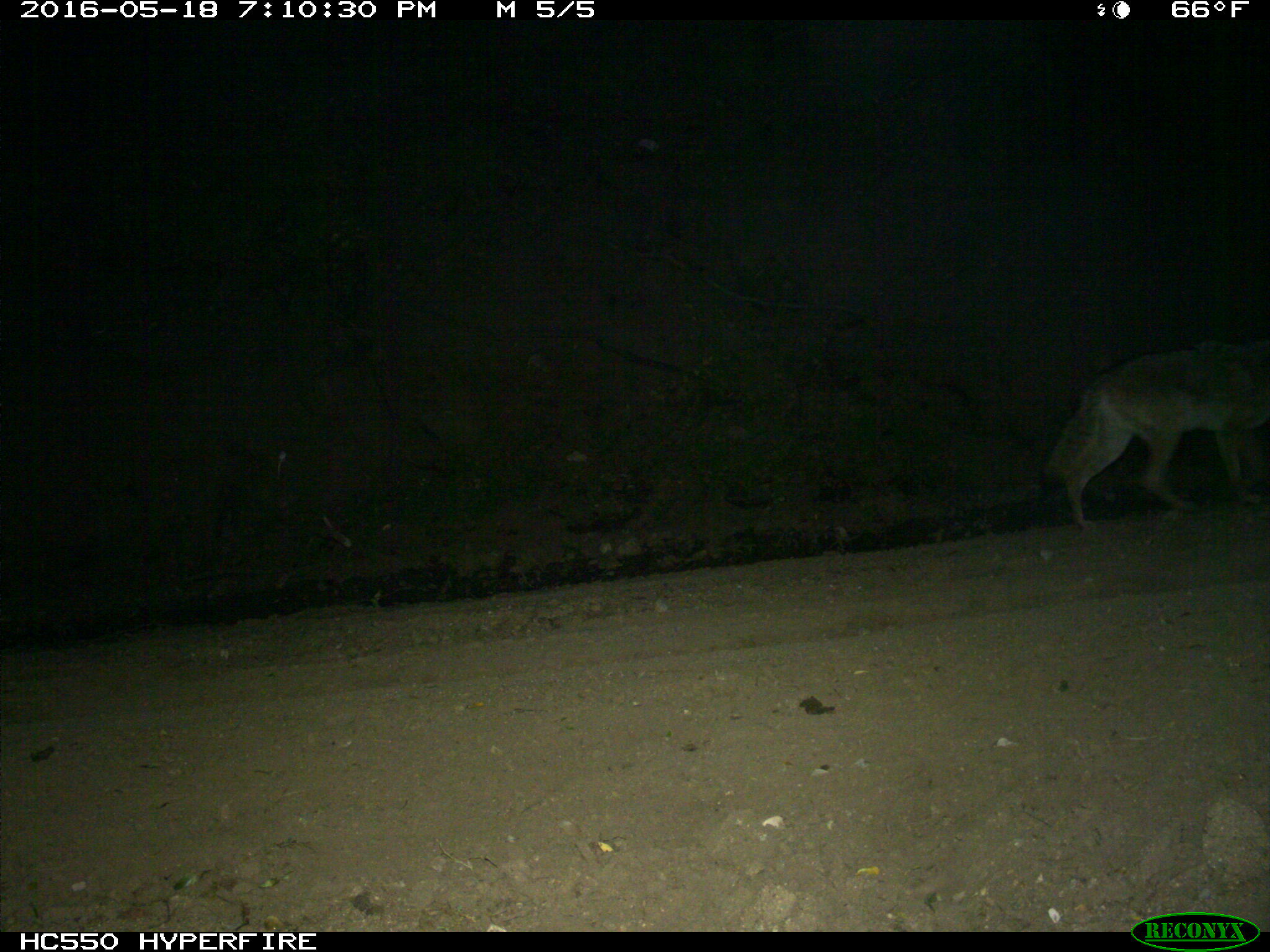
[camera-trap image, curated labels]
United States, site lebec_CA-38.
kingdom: Animalia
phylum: Chordata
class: Mammalia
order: Carnivora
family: Canidae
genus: Canis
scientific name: Canis latrans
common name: coyote